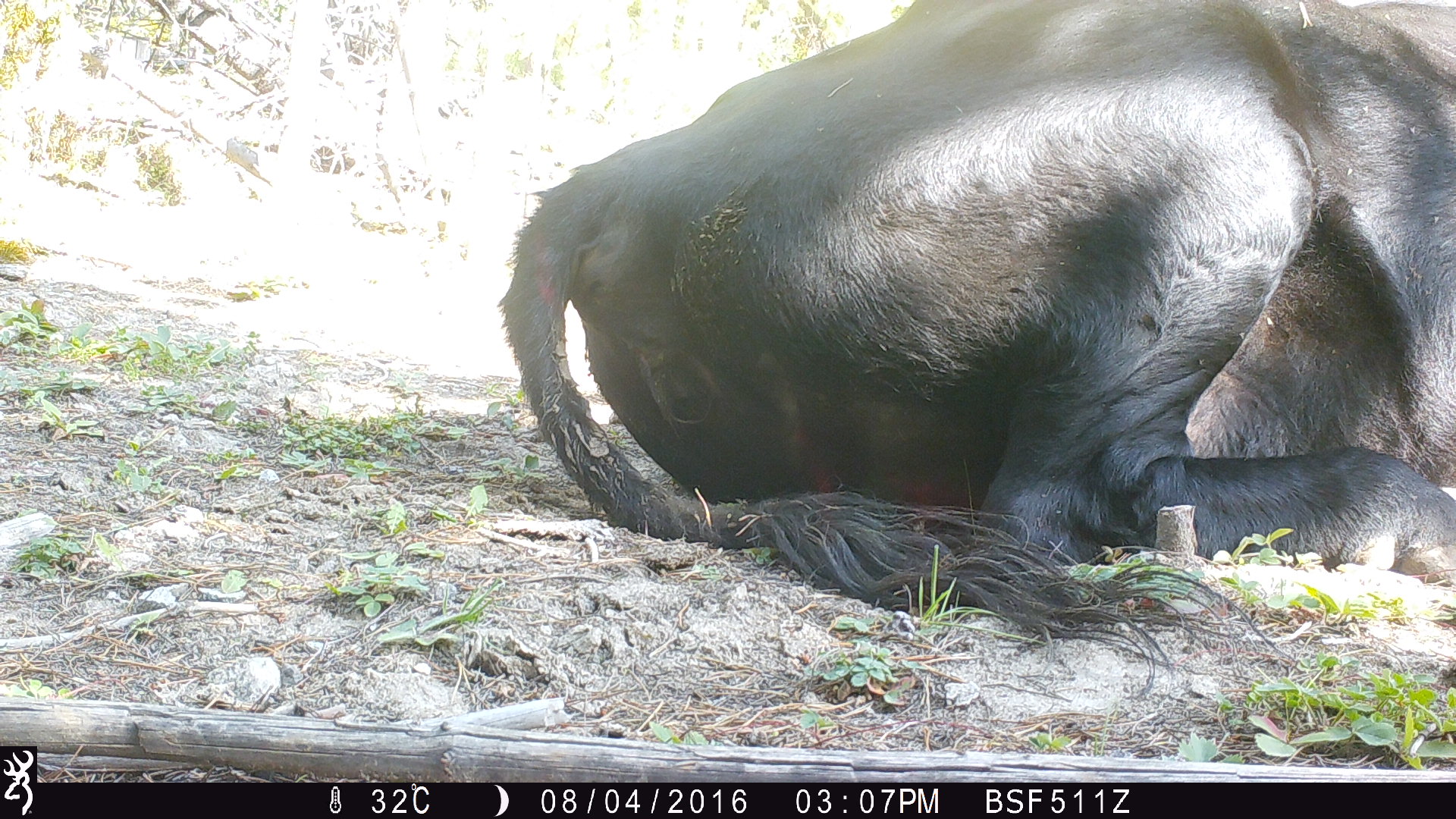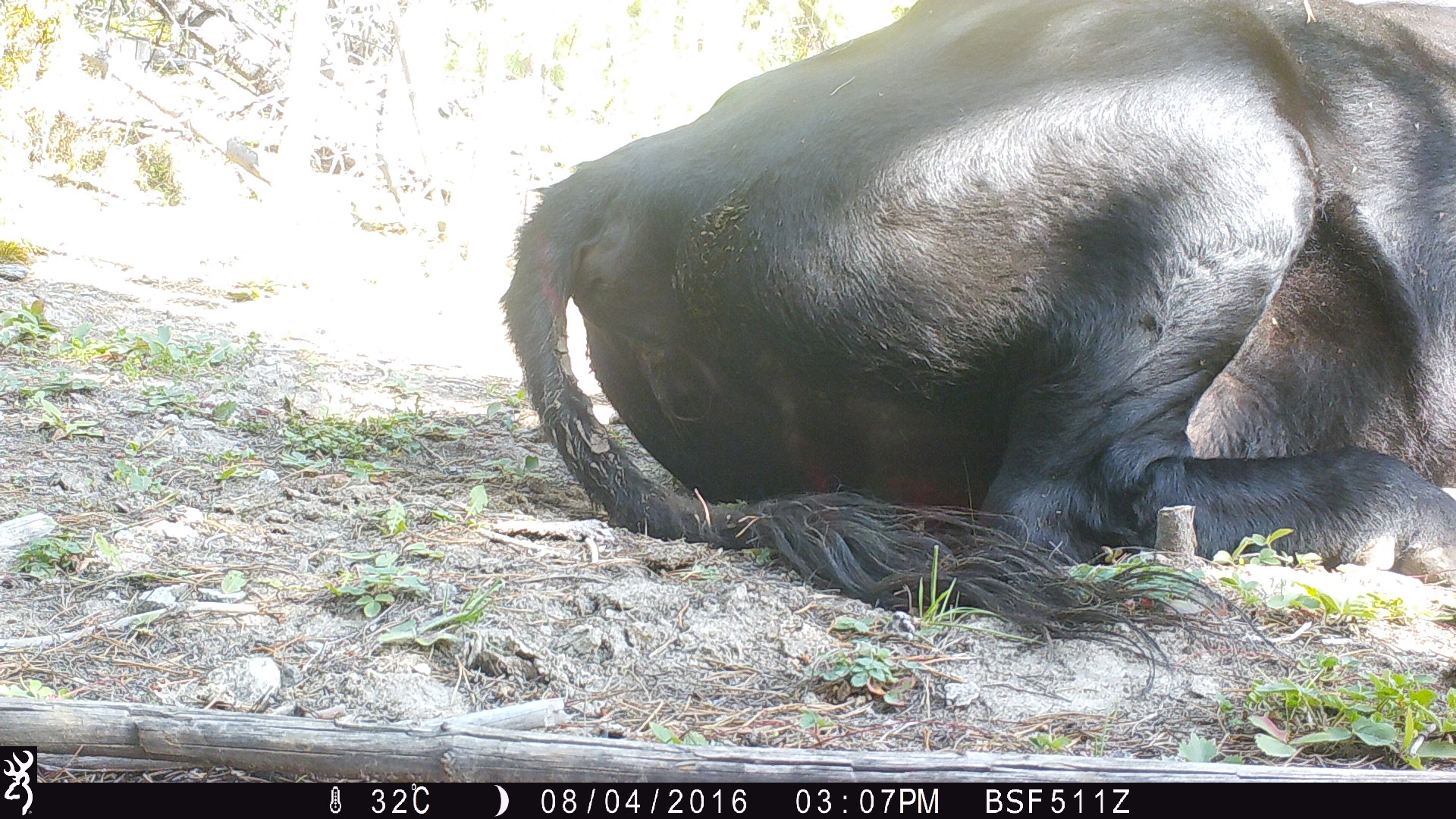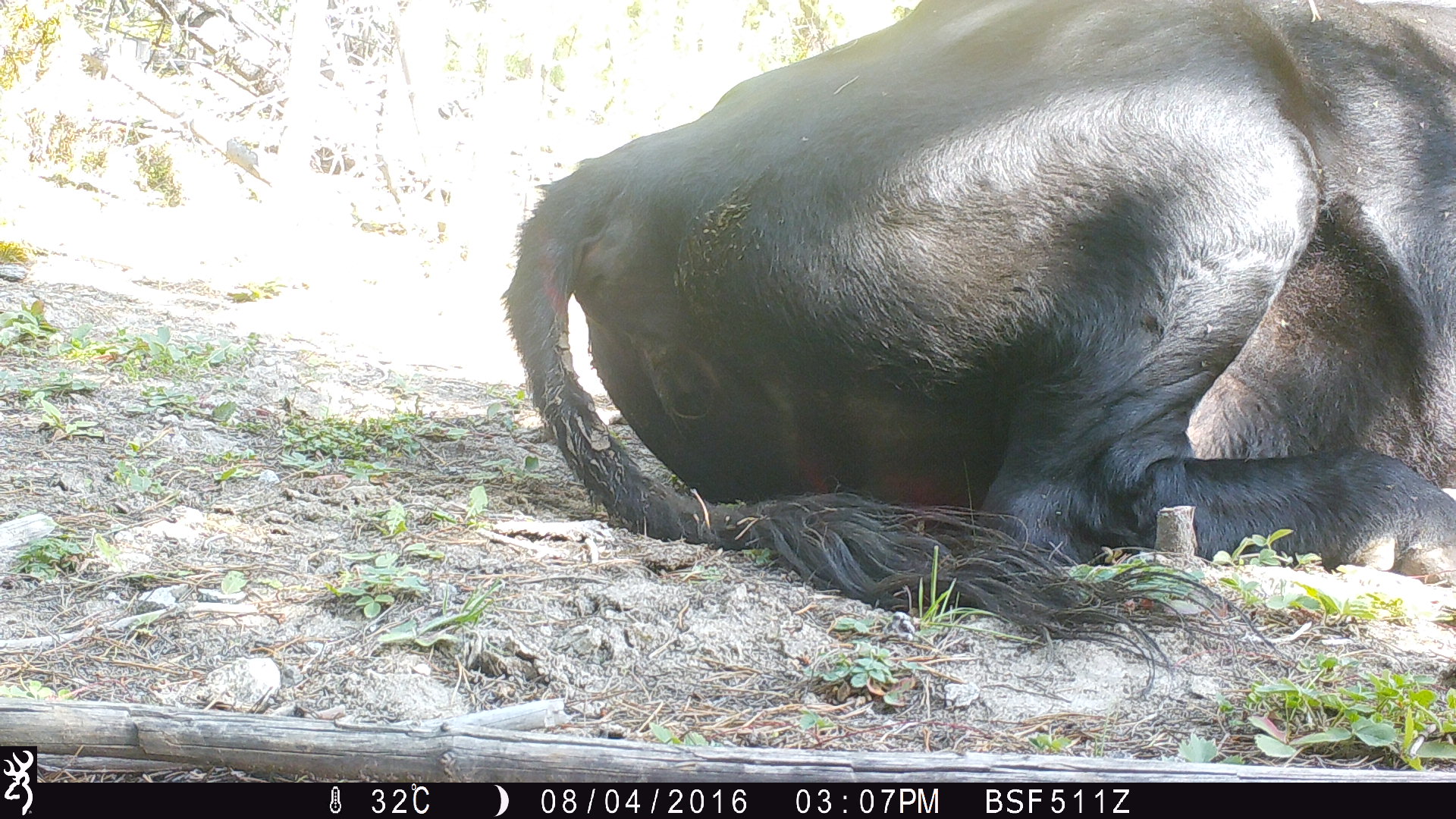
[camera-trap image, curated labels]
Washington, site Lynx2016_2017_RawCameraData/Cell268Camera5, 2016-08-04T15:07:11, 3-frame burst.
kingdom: Animalia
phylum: Chordata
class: Mammalia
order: Artiodactyla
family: Bovidae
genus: Bos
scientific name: Bos taurus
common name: domestic cattle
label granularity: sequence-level